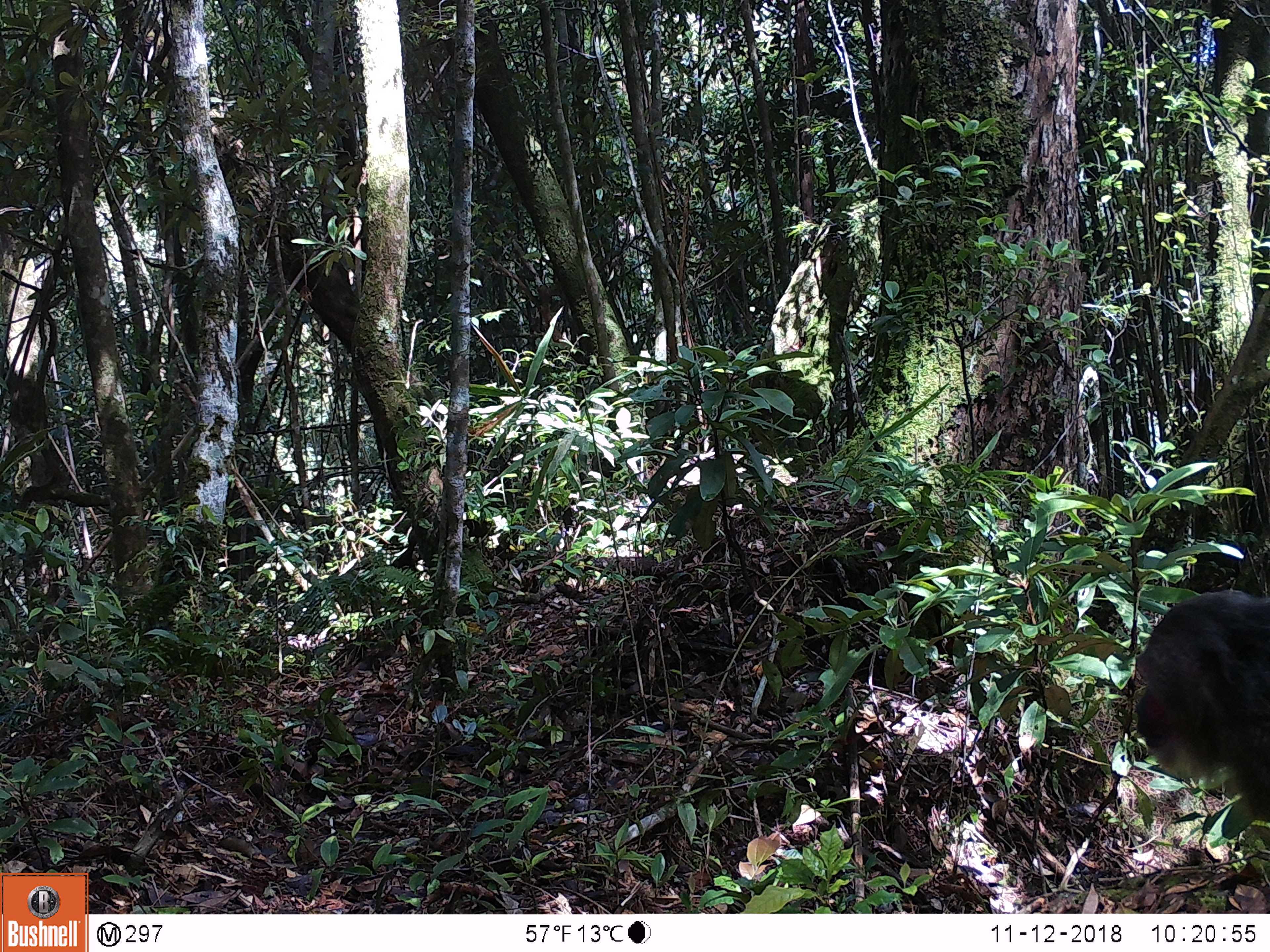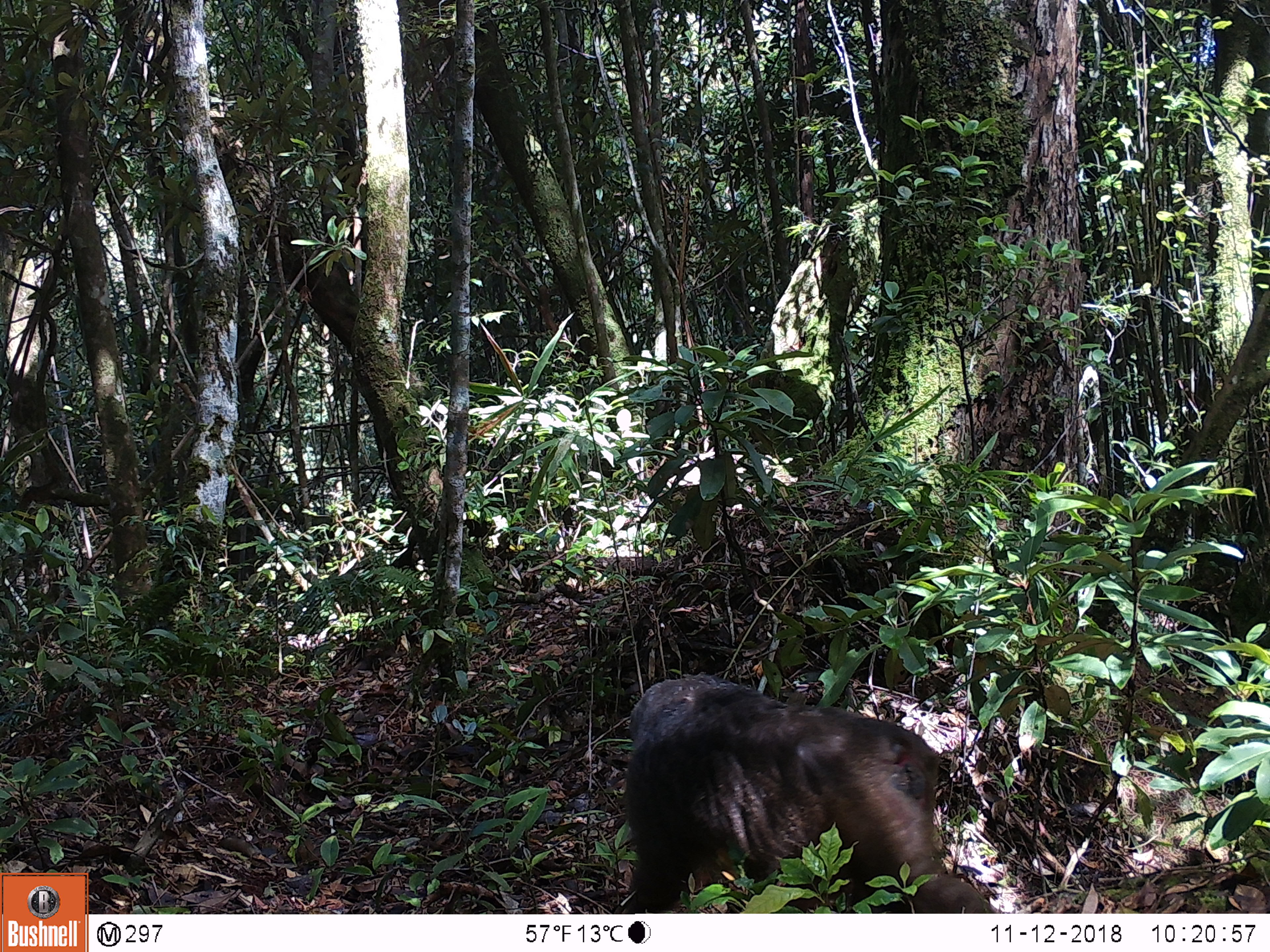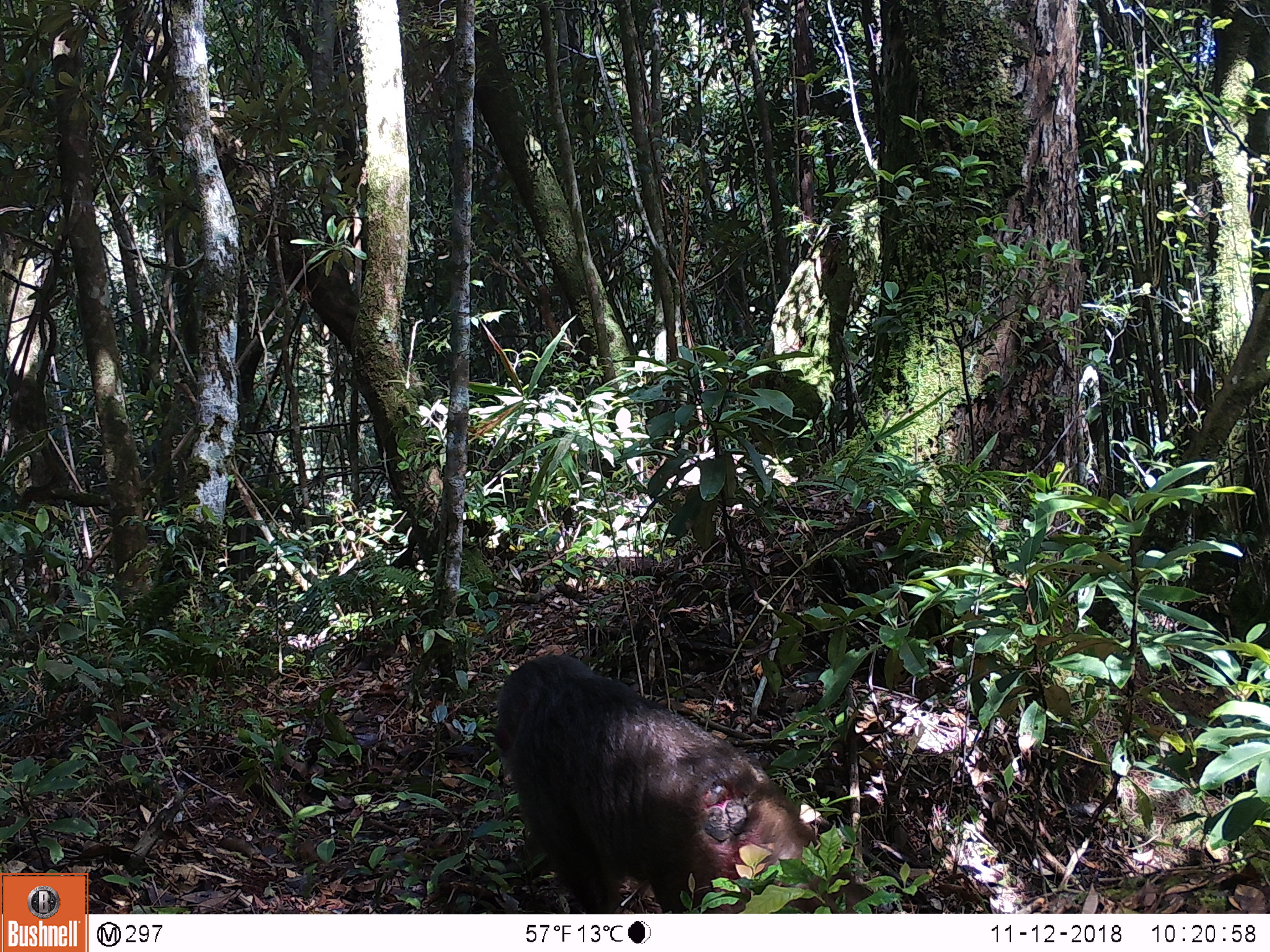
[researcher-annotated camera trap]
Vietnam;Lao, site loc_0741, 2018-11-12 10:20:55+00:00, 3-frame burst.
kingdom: Animalia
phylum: Chordata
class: Mammalia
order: Primates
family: Cercopithecidae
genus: Macaca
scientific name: Macaca arctoides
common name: stump-tailed macaque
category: stump tailed macaque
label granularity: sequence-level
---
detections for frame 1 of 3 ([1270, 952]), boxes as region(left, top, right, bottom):
stump tailed macaque: region(1134, 591, 1270, 821)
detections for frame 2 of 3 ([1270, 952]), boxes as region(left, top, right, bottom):
stump tailed macaque: region(622, 674, 1001, 912)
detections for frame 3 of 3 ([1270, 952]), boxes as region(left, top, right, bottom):
stump tailed macaque: region(493, 653, 874, 912)